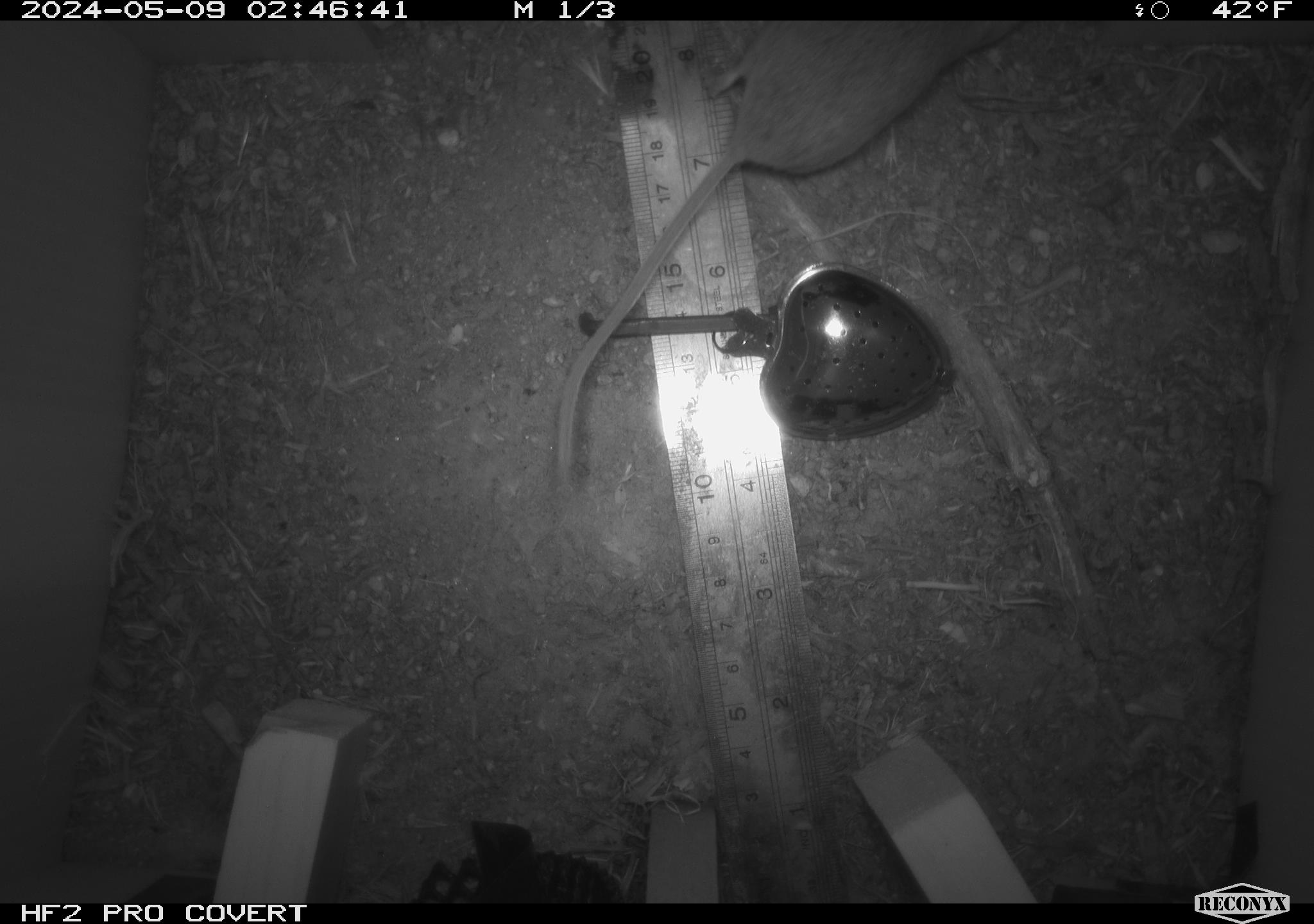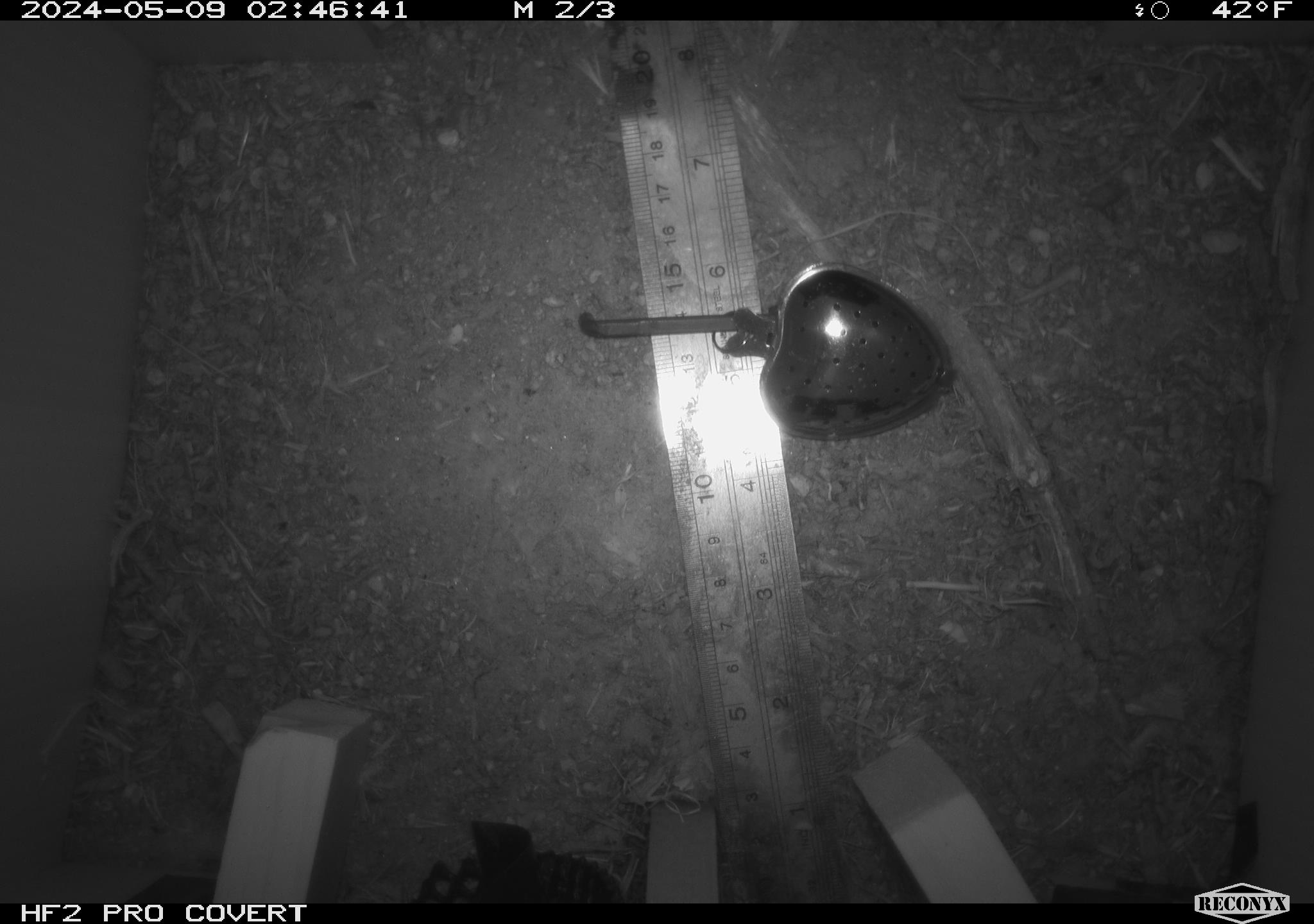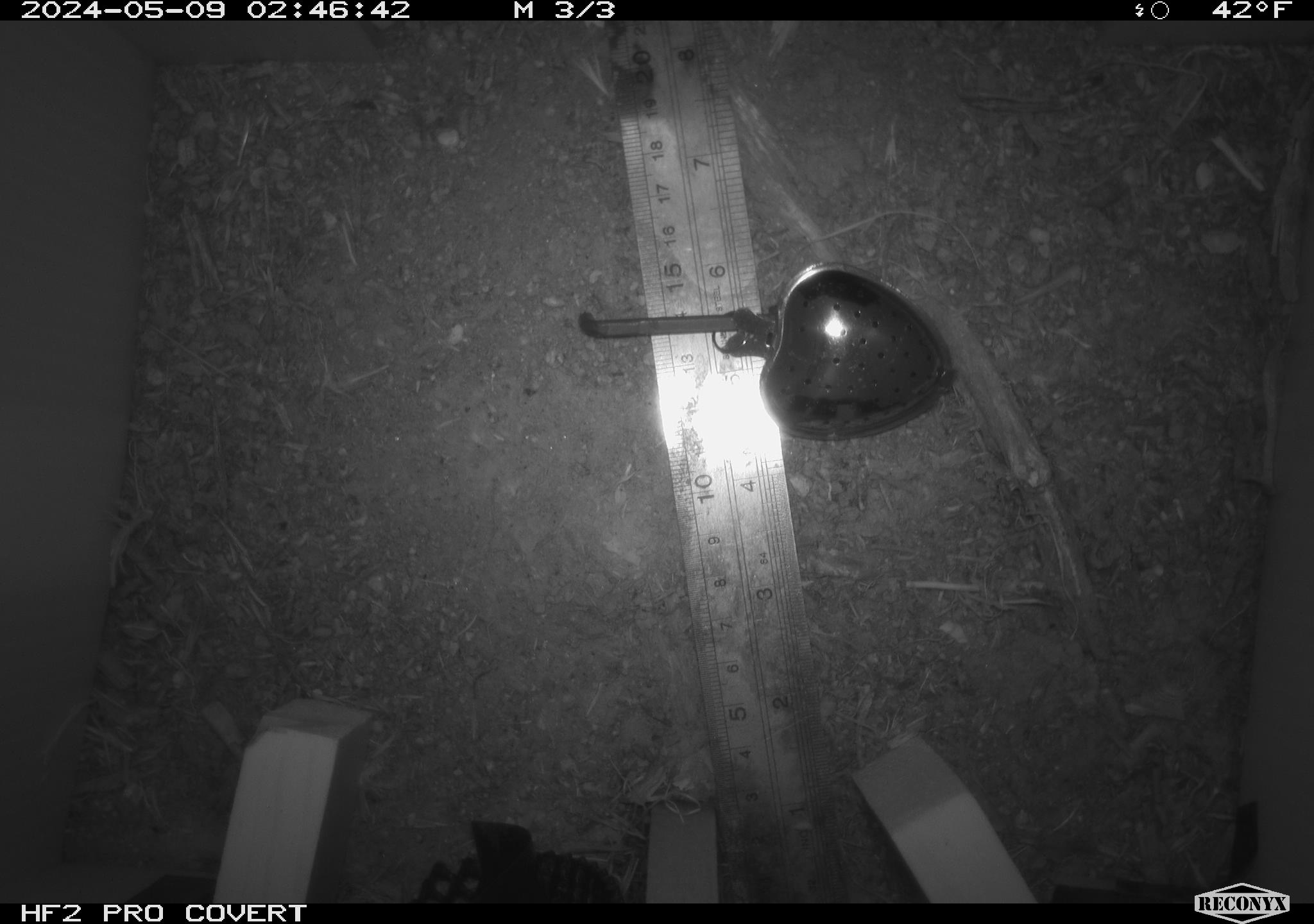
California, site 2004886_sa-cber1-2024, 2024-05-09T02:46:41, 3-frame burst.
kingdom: Animalia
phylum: Chordata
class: Mammalia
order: Rodentia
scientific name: Rodentia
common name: mouse species